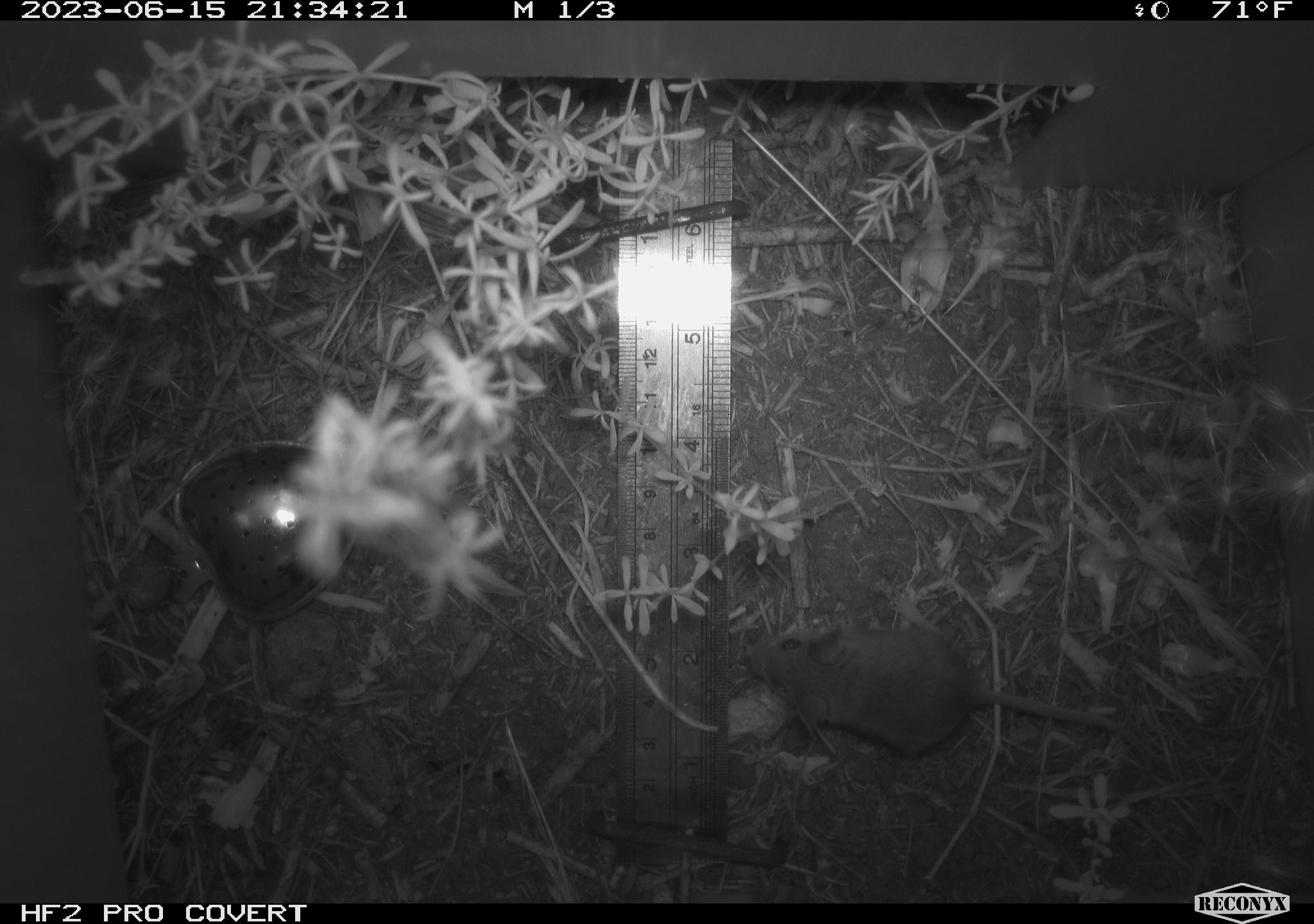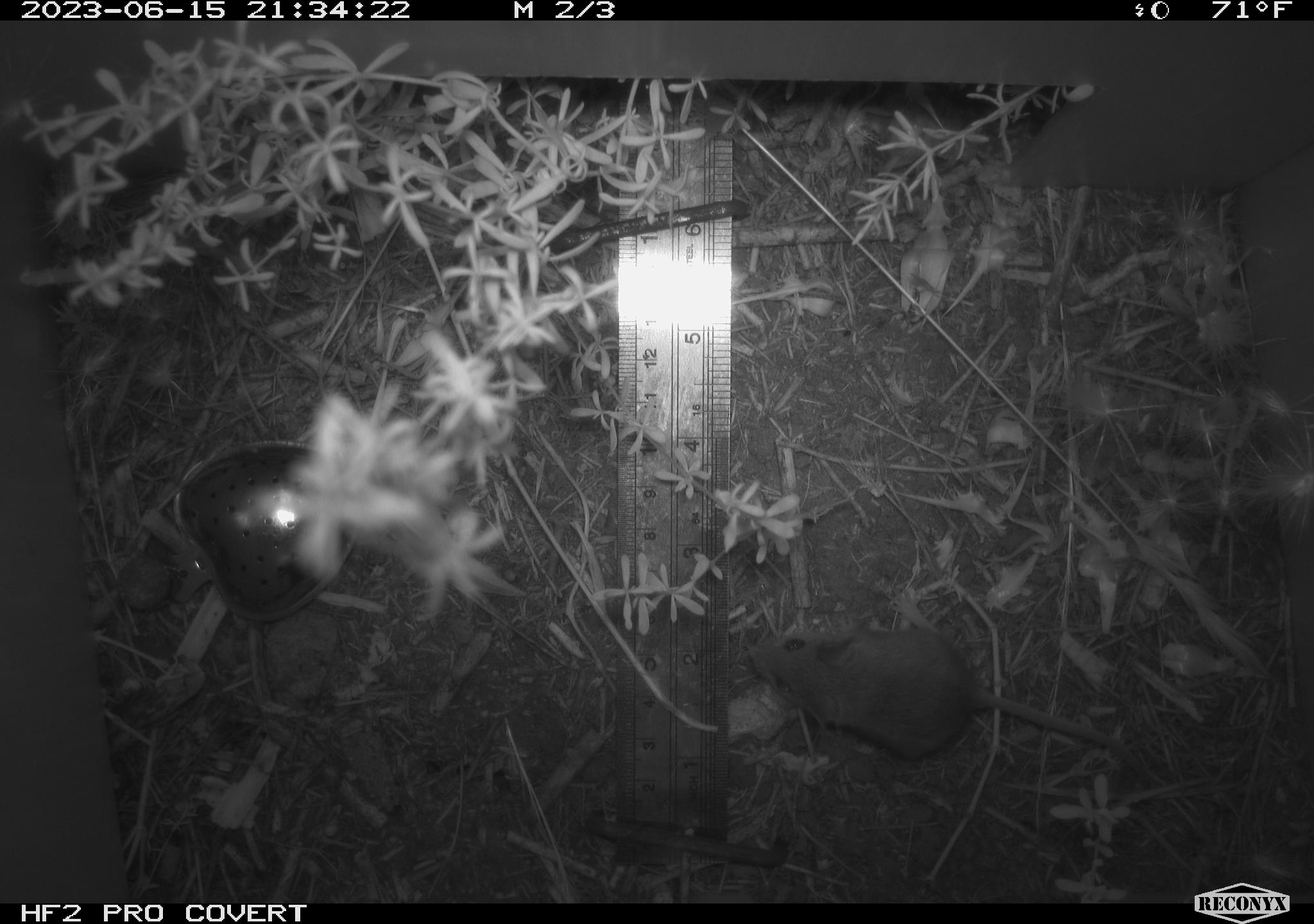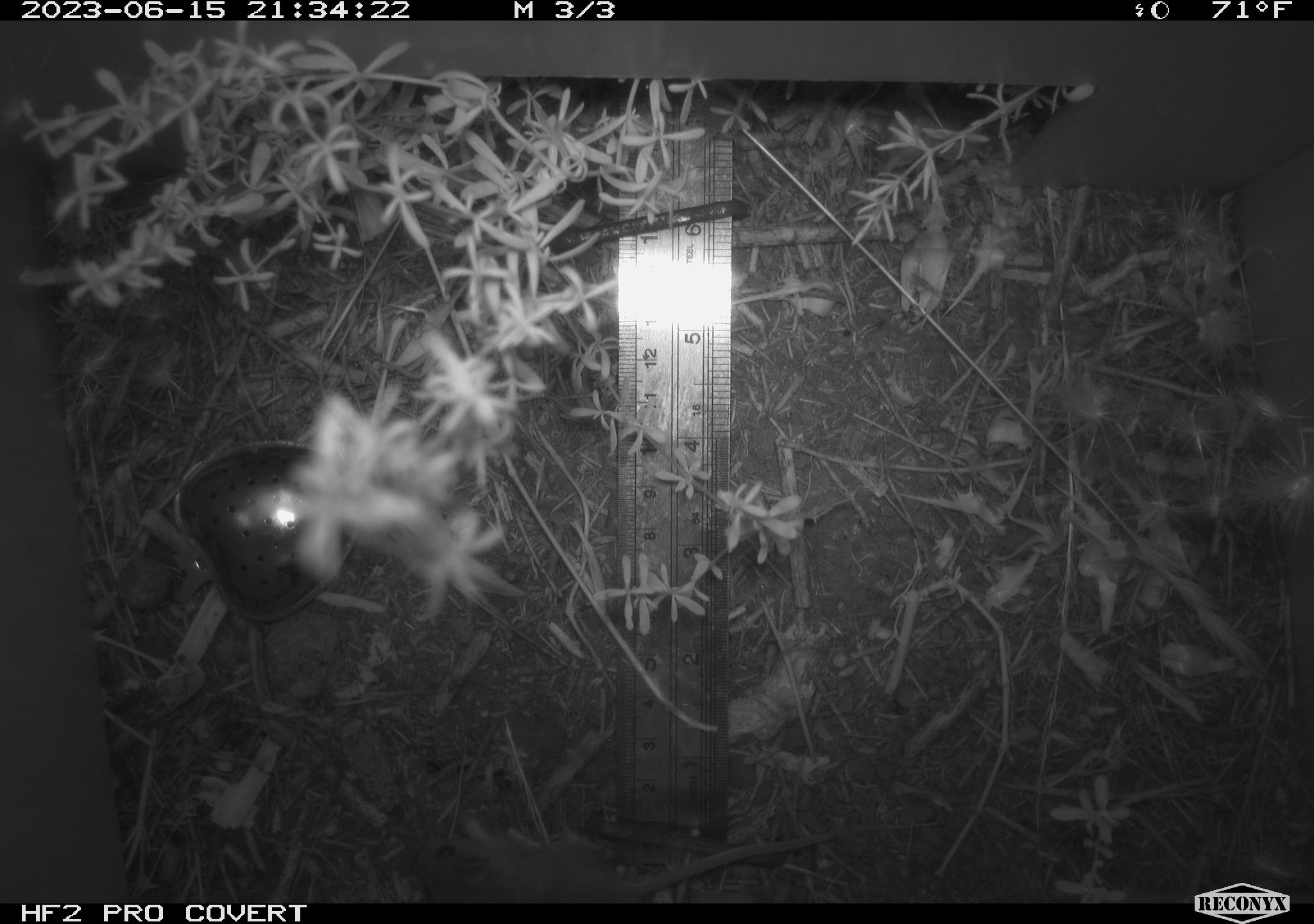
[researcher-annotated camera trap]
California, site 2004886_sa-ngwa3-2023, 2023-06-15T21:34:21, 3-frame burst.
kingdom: Animalia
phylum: Chordata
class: Mammalia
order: Rodentia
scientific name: Rodentia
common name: mouse species